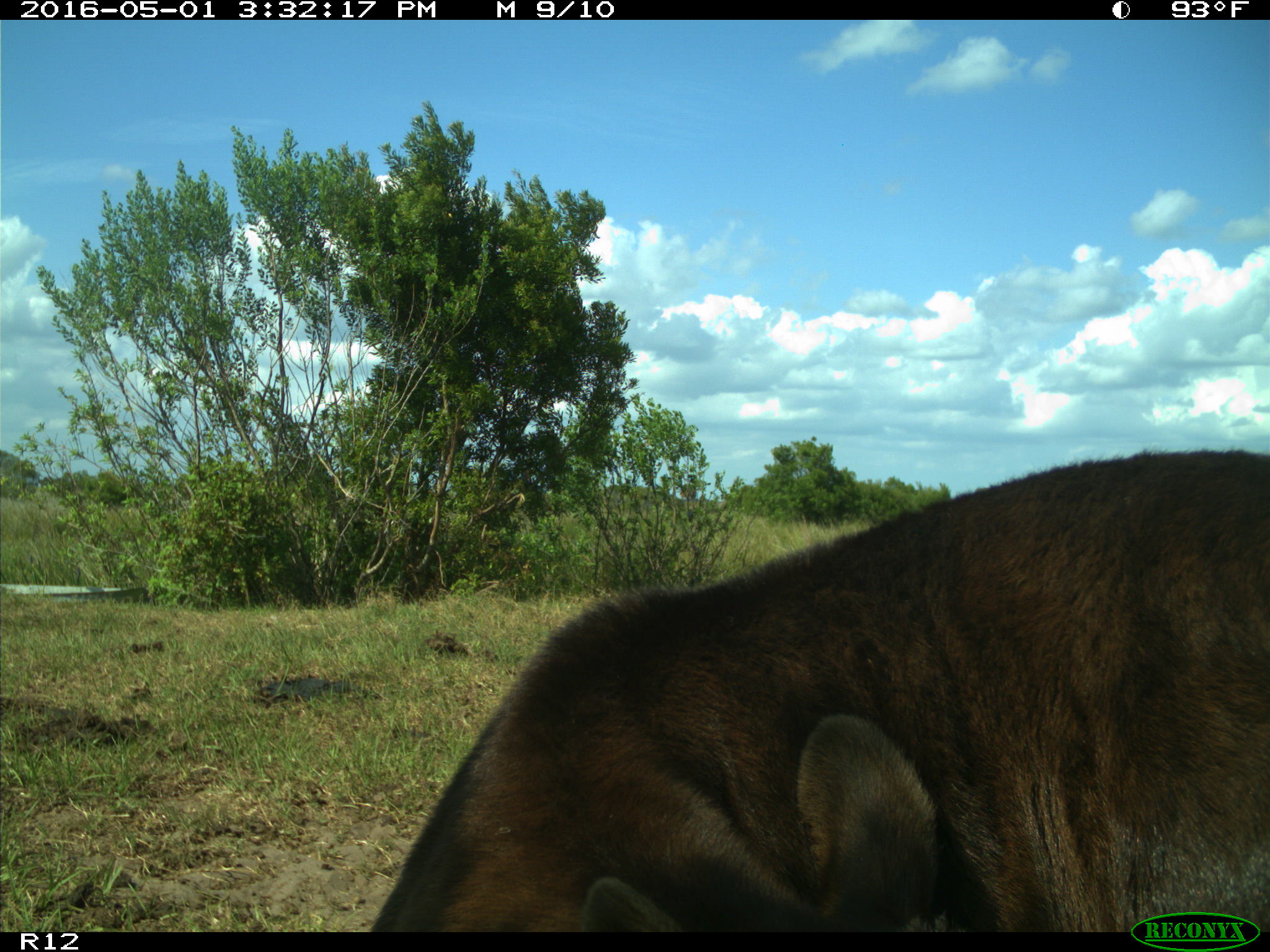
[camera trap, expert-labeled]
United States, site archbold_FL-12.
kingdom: Animalia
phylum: Chordata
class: Mammalia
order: Artiodactyla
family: Bovidae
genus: Bos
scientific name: Bos taurus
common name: domestic cow